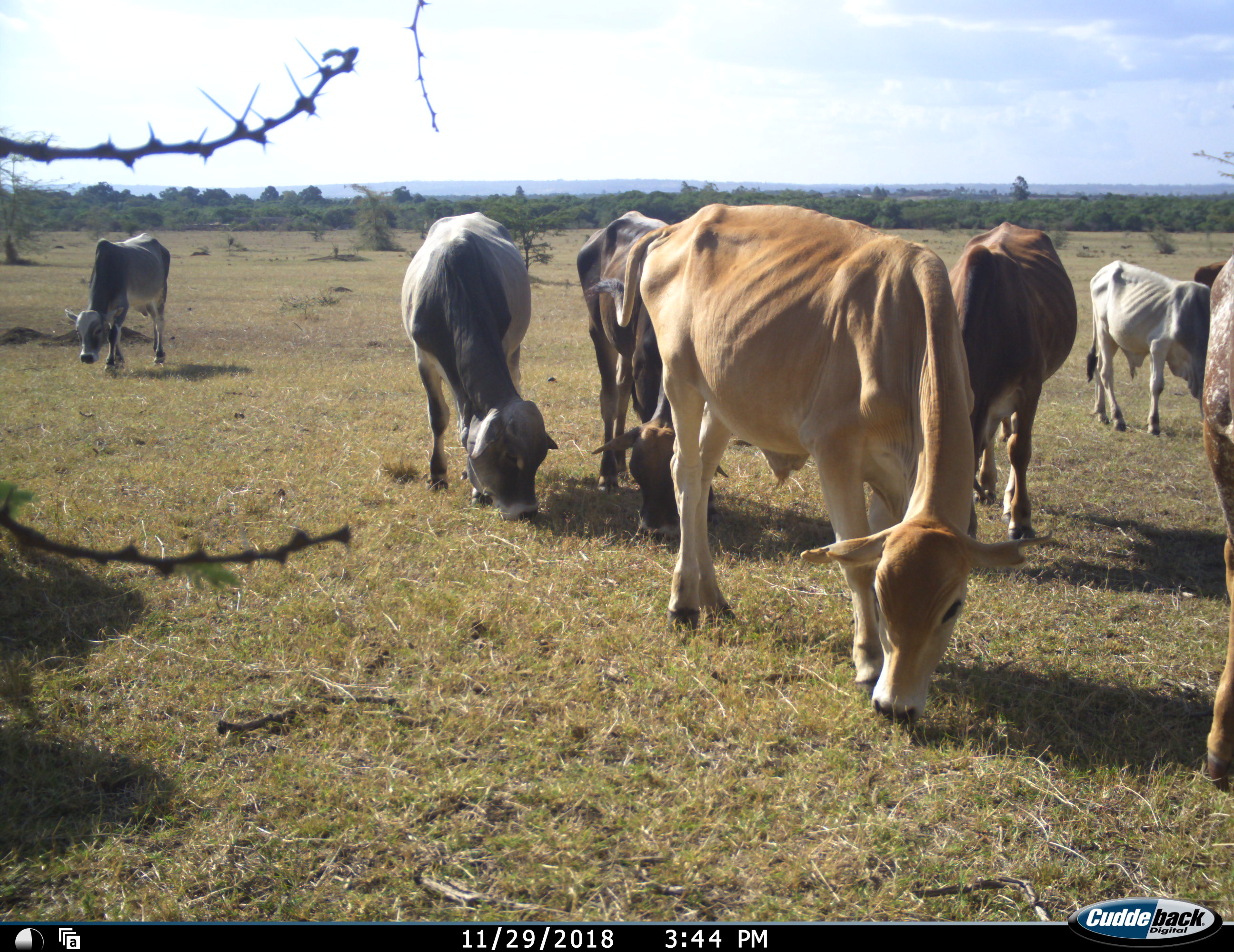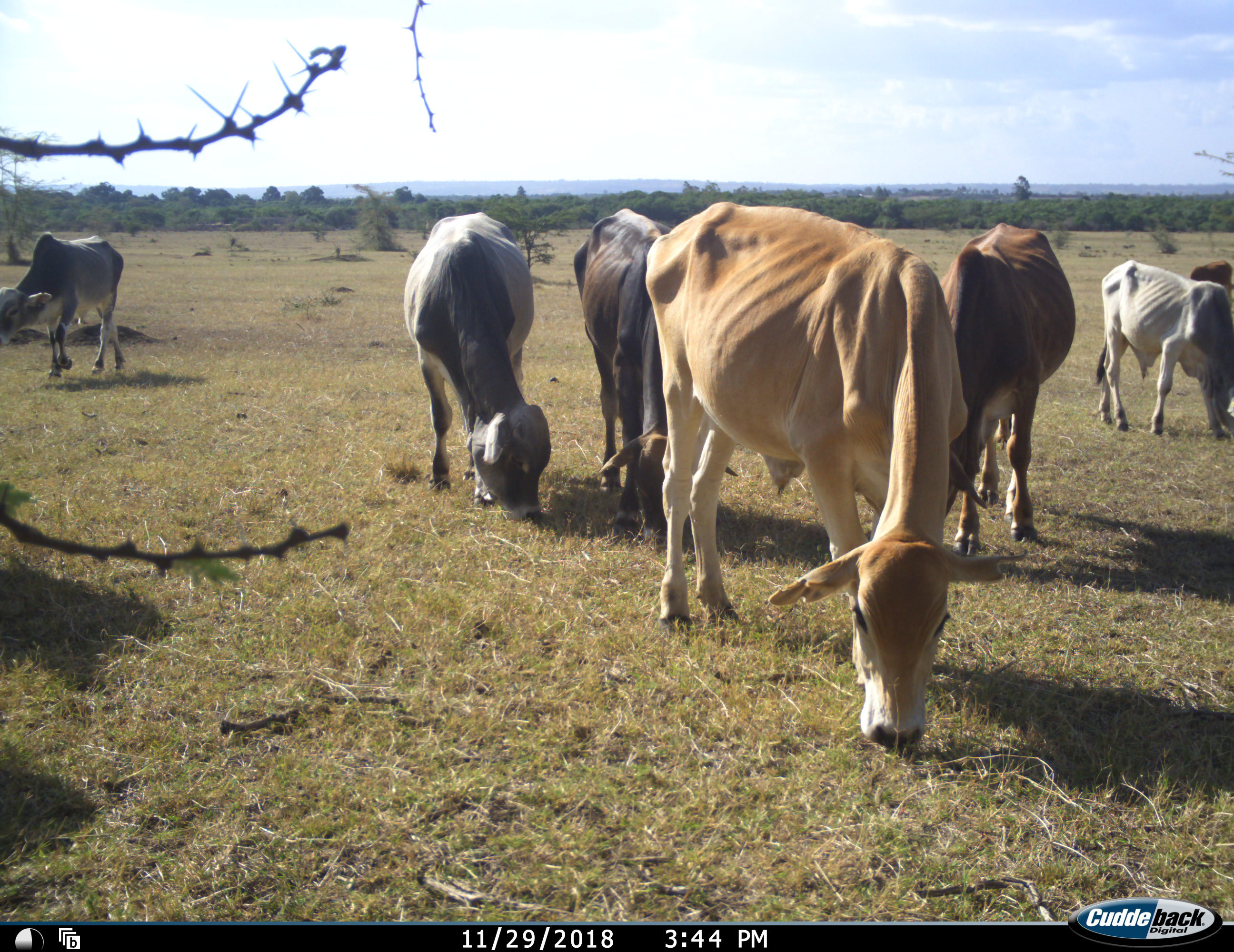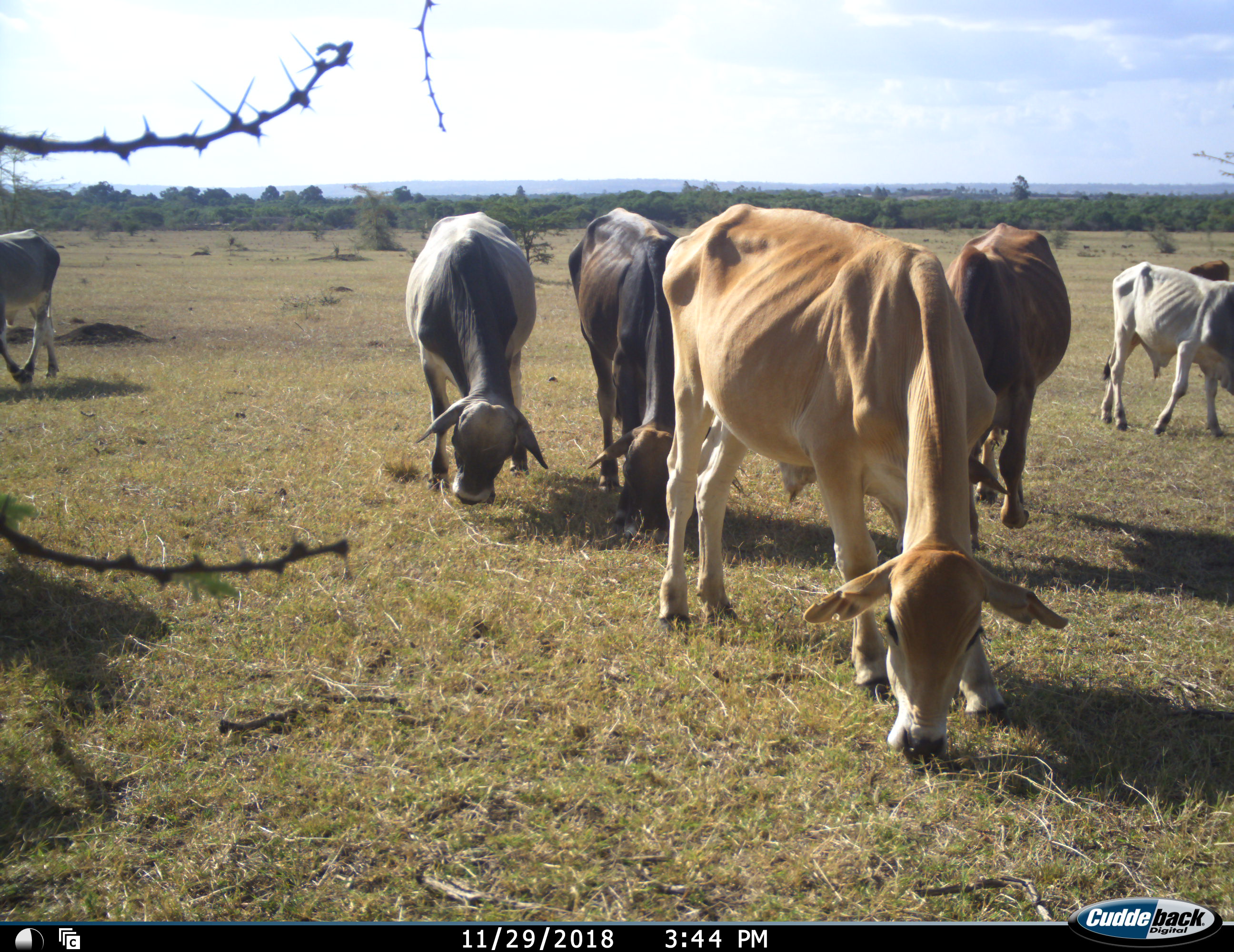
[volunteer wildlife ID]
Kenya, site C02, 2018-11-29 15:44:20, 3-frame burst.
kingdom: Animalia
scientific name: Animalia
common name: animal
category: domesticanimal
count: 8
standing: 11%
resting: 0%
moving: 33%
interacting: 0%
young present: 0%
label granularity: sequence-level